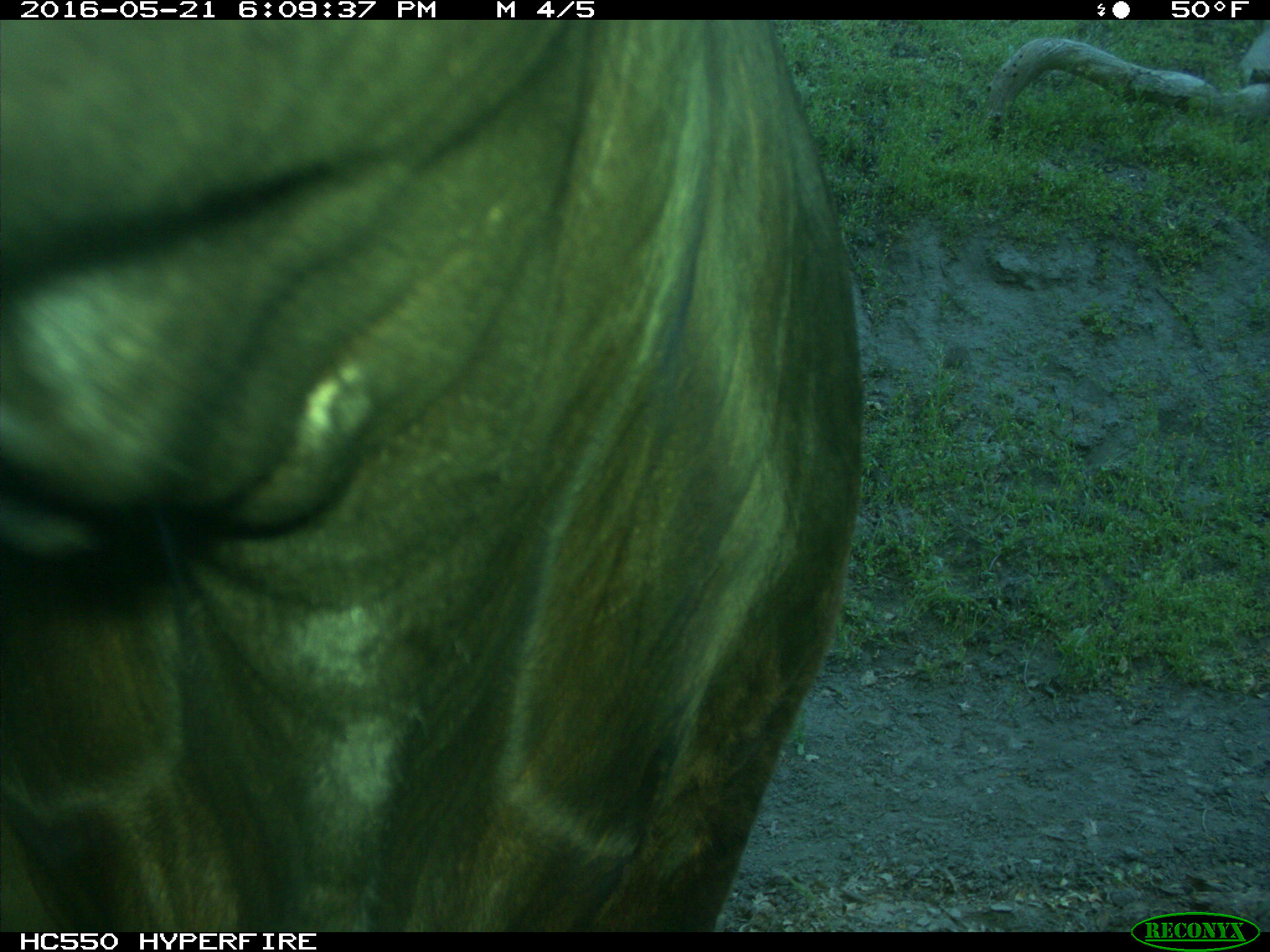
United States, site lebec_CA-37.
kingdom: Animalia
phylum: Chordata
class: Mammalia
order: Artiodactyla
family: Bovidae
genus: Bos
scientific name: Bos taurus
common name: domestic cow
Bos taurus (domestic cow).